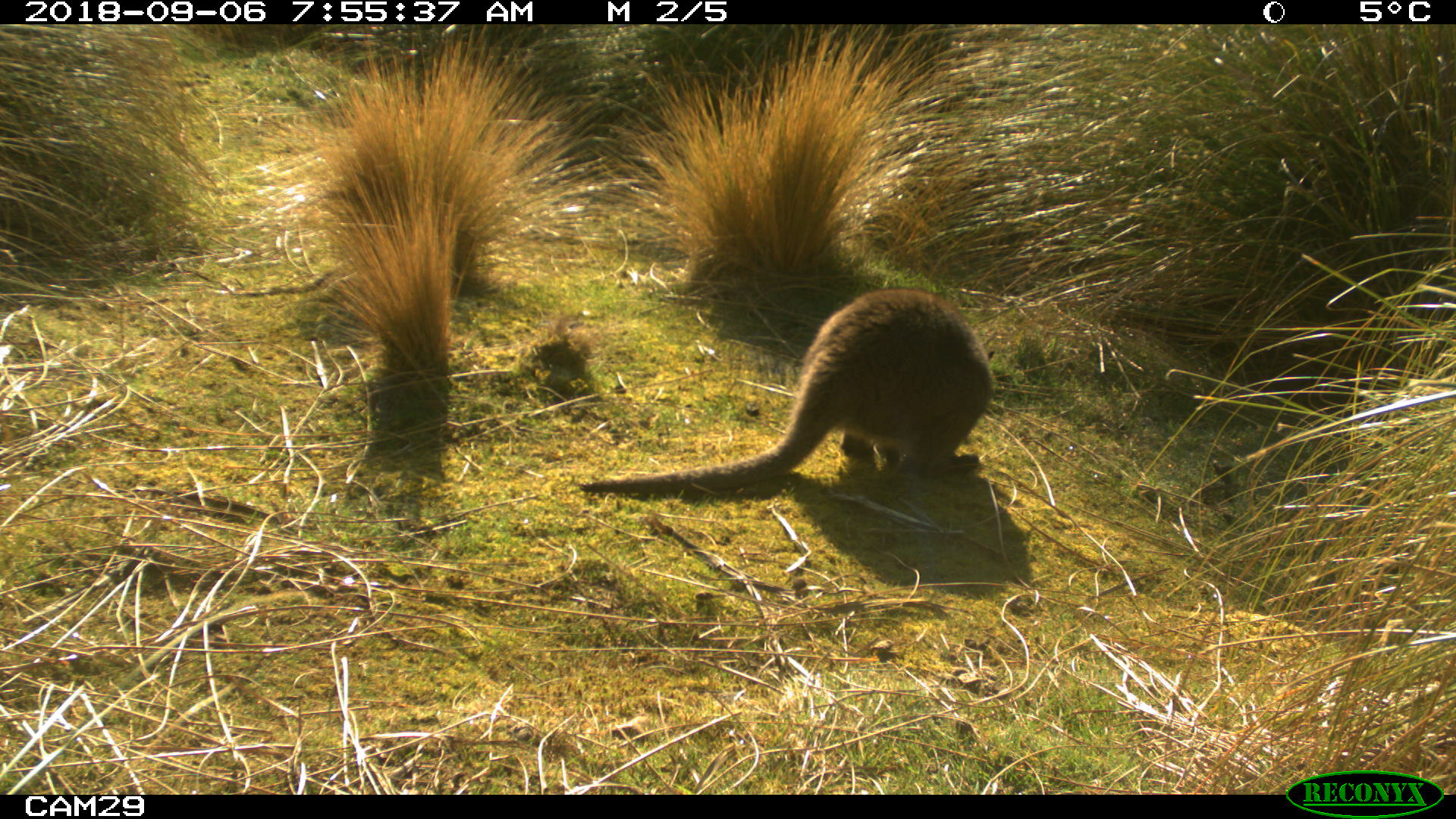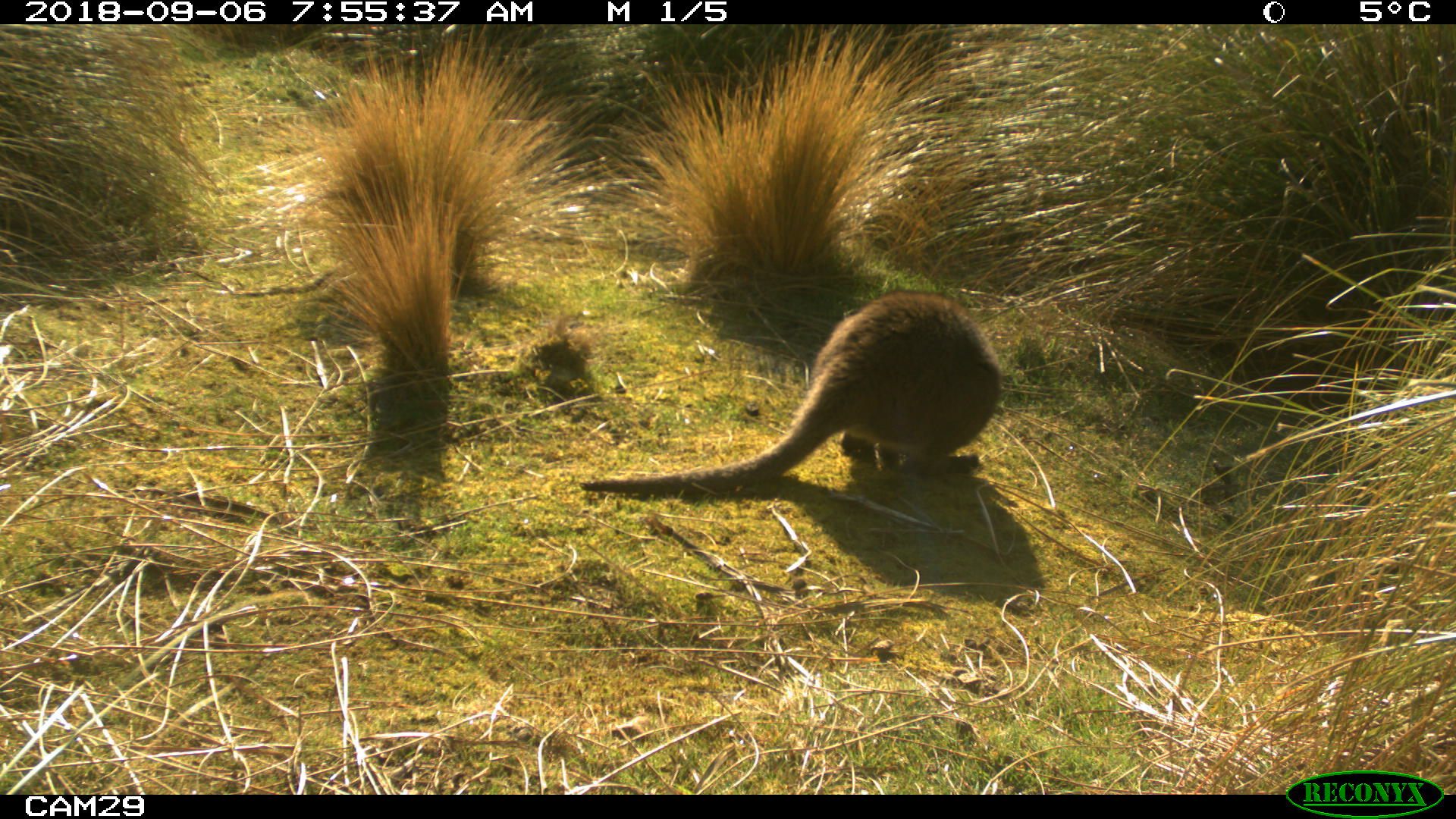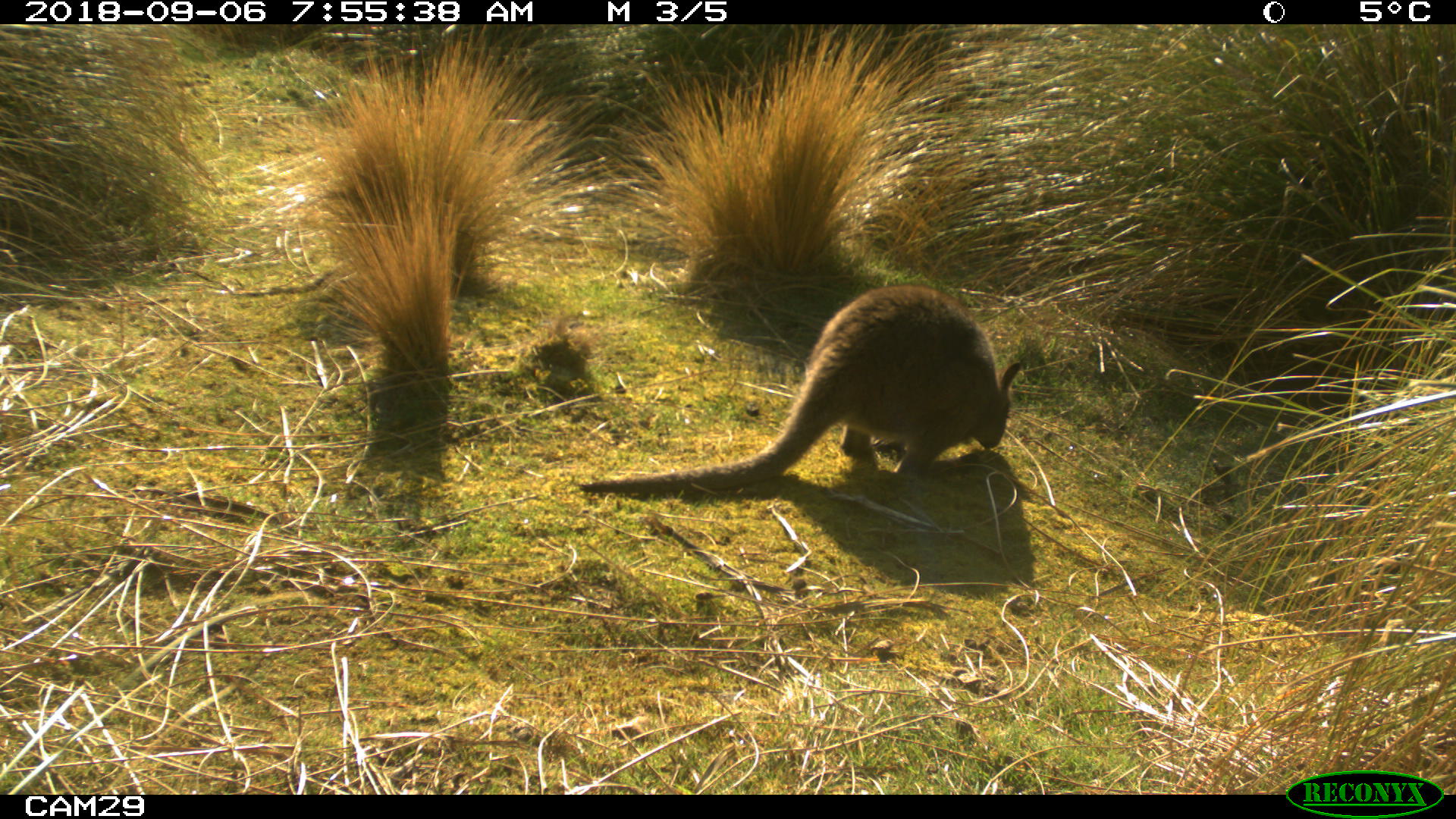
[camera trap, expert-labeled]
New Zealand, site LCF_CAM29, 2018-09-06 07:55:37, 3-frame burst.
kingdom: Animalia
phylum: Chordata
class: Mammalia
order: Diprotodontia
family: Macropodidae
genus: Notamacropus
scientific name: Notamacropus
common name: wallaby